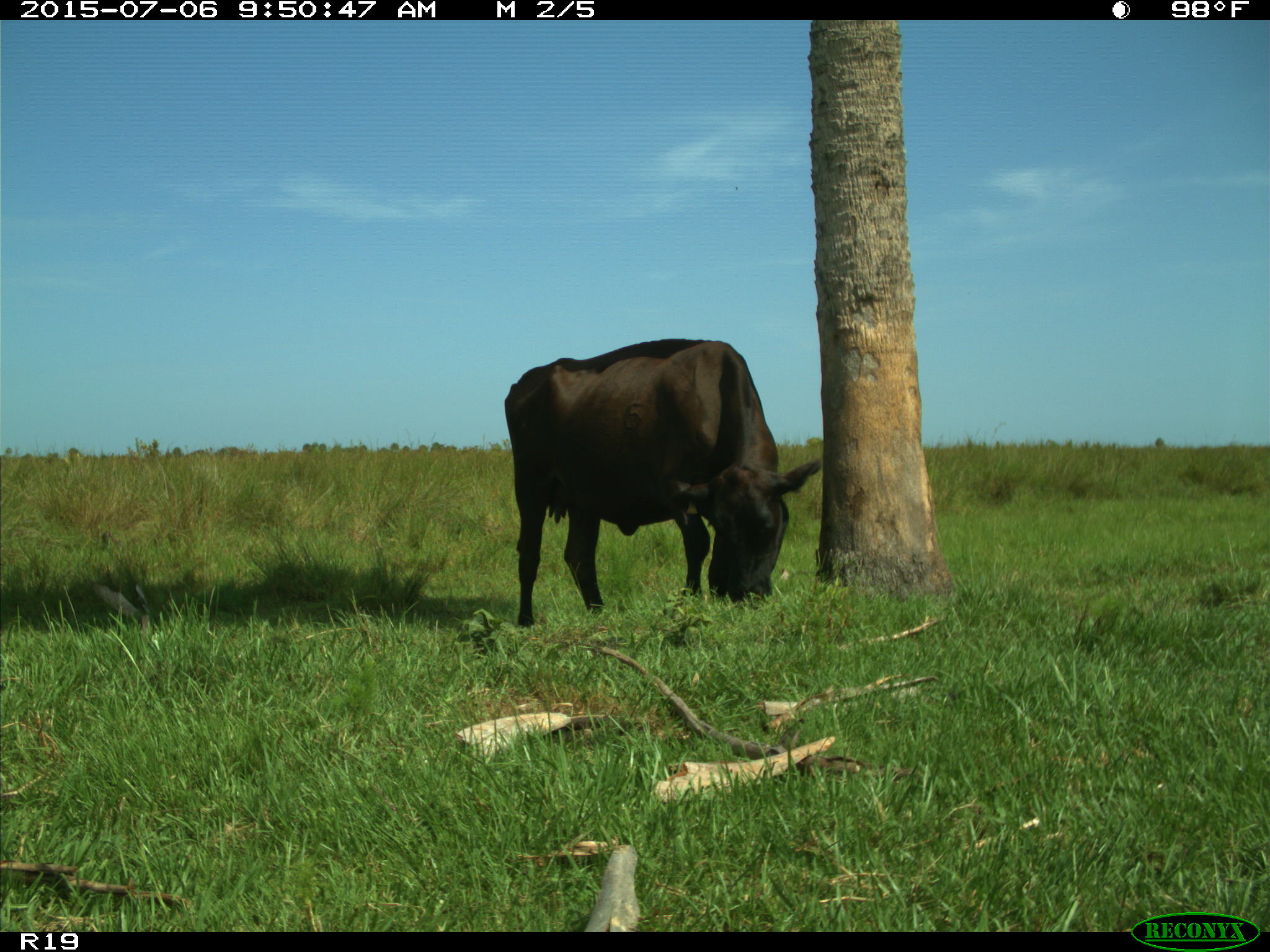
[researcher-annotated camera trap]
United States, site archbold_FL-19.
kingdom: Animalia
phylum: Chordata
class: Mammalia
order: Artiodactyla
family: Bovidae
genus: Bos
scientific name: Bos taurus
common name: domestic cow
Bos taurus (domestic cow).